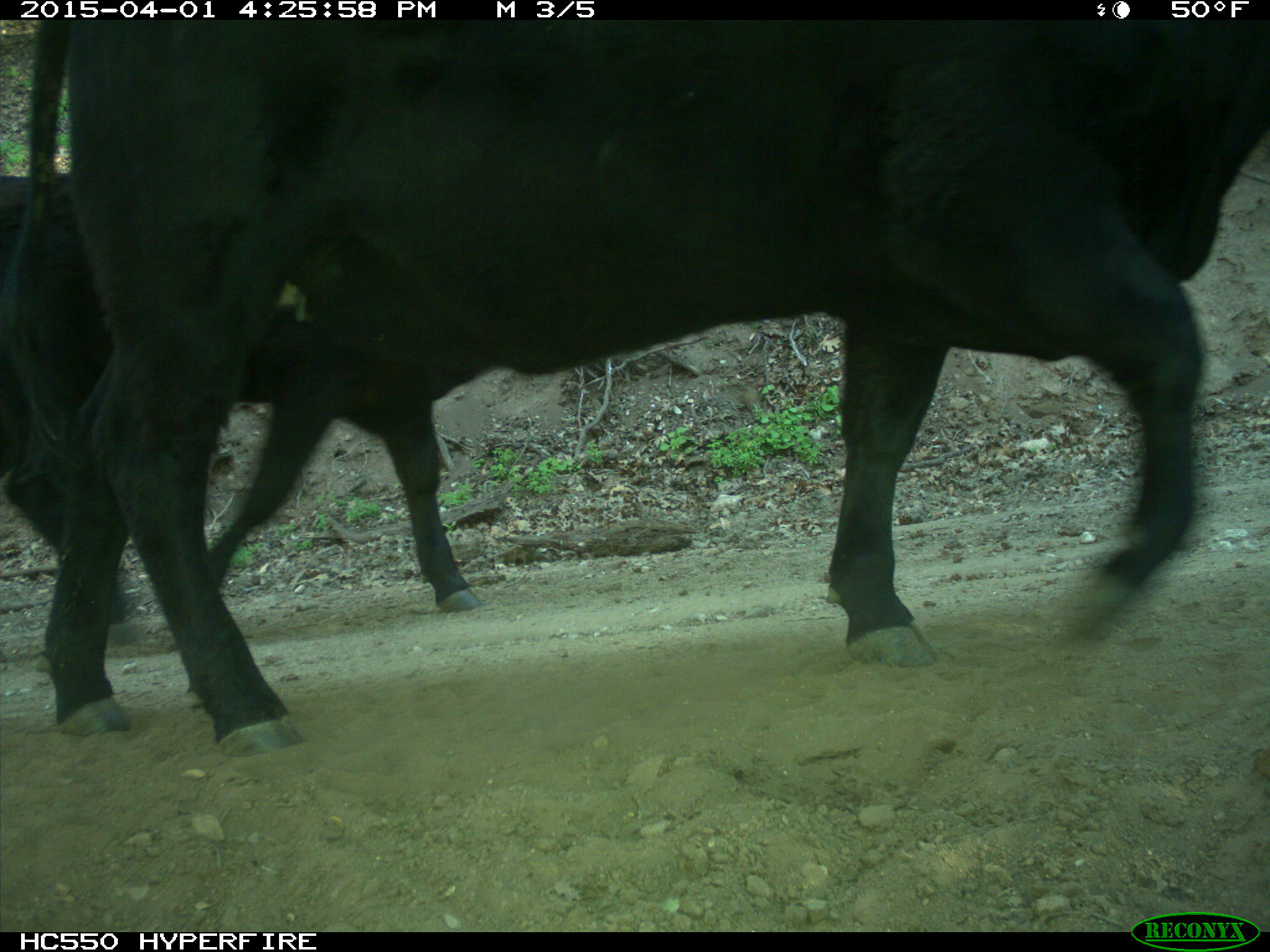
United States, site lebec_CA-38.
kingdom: Animalia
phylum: Chordata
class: Mammalia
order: Artiodactyla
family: Bovidae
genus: Bos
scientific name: Bos taurus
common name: domestic cow